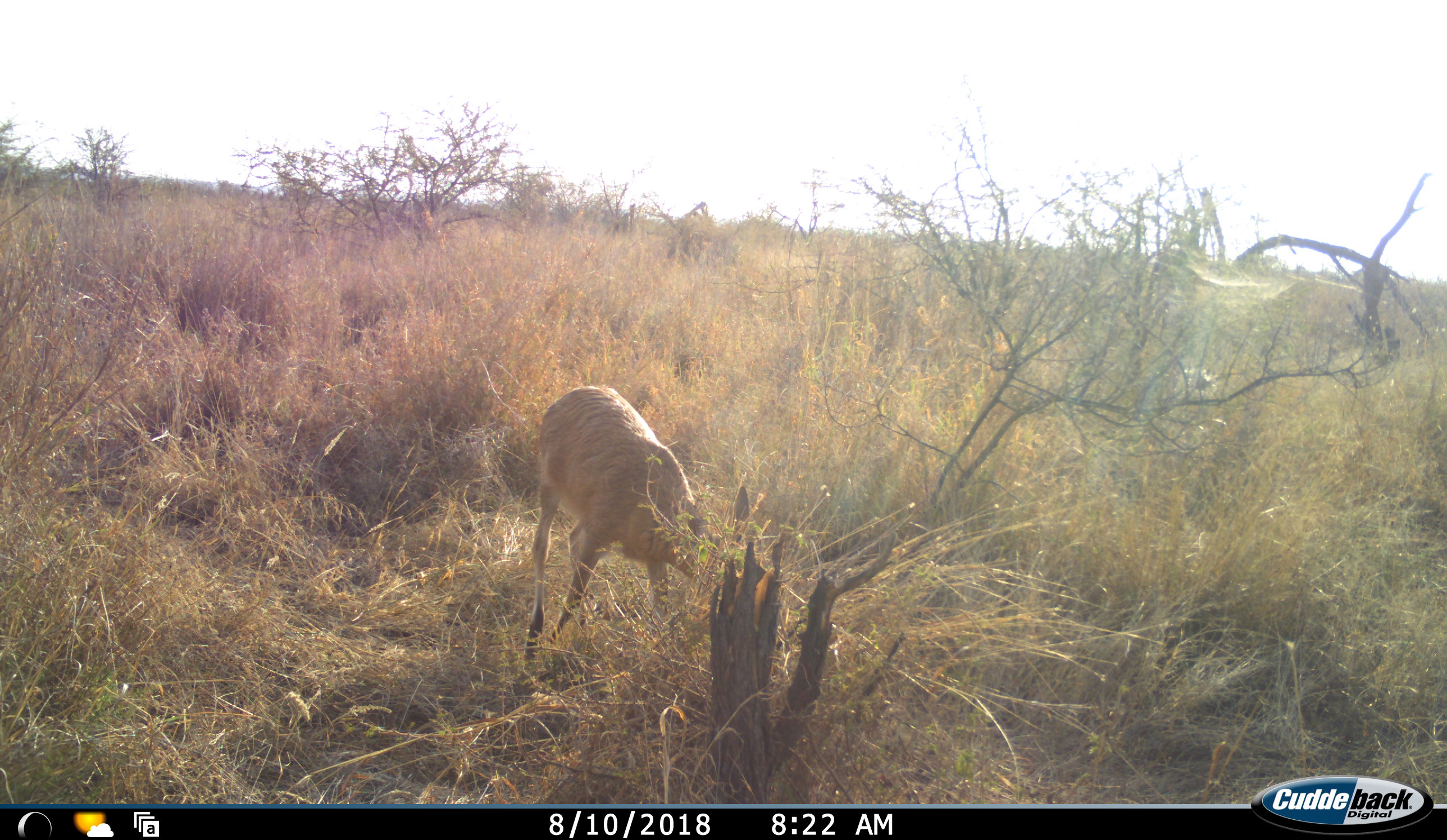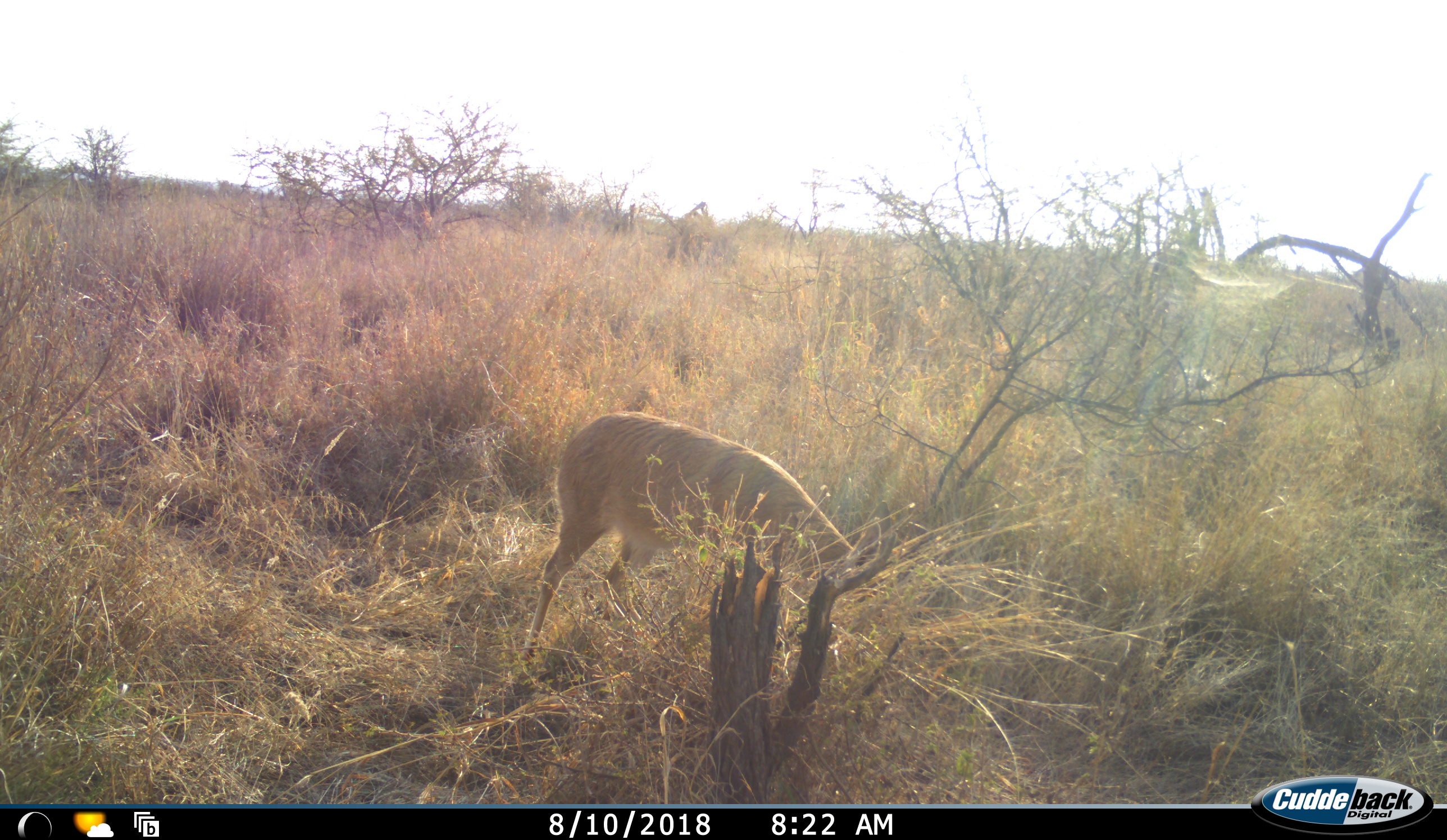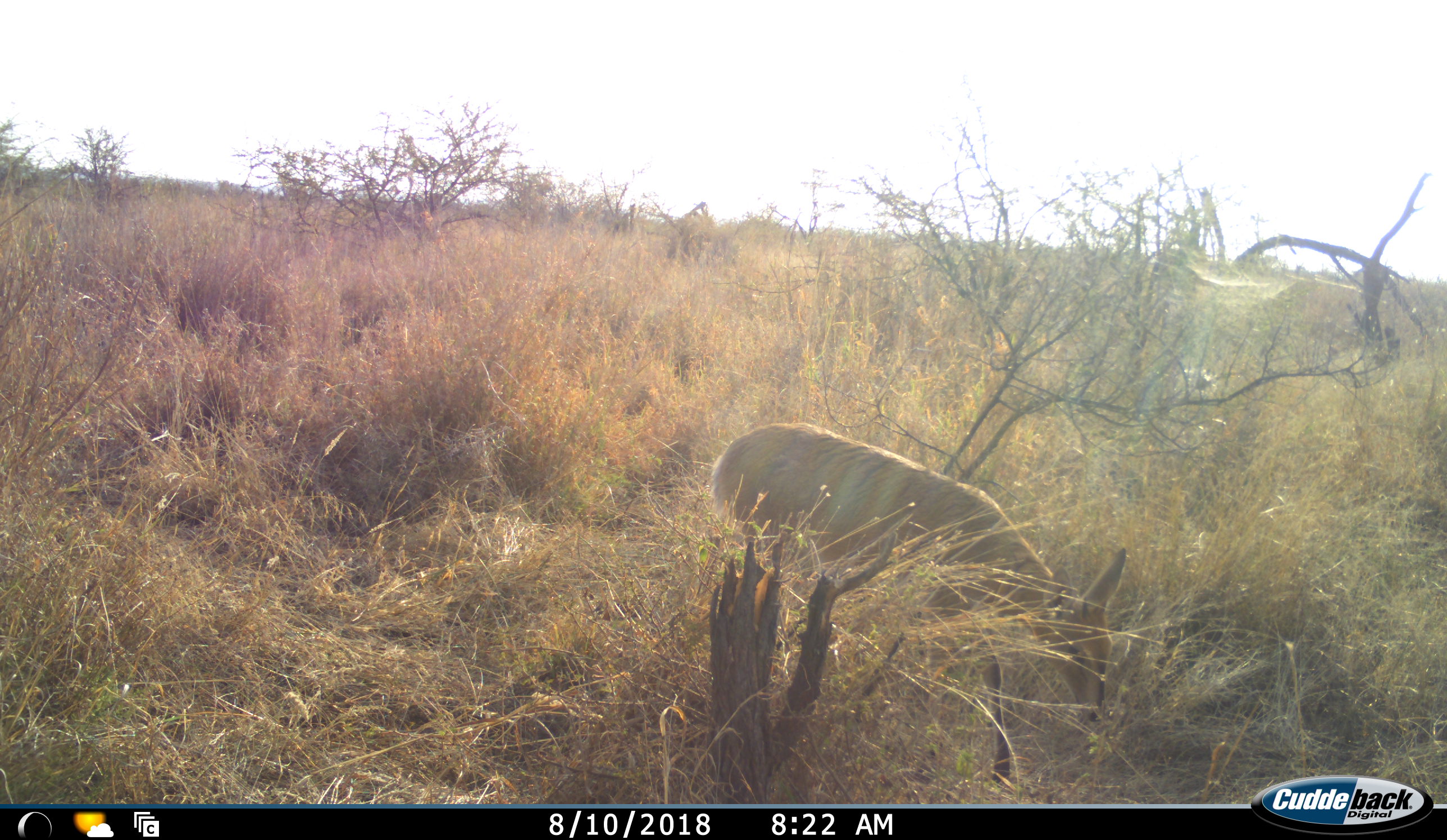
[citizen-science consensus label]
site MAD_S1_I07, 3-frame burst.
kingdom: Animalia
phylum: Chordata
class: Mammalia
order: Artiodactyla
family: Bovidae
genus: Sylvicapra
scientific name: Sylvicapra grimmia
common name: common duiker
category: duikercommongrey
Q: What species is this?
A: Duikercommongrey (common duiker) (Sylvicapra grimmia).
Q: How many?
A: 1.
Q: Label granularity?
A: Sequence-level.